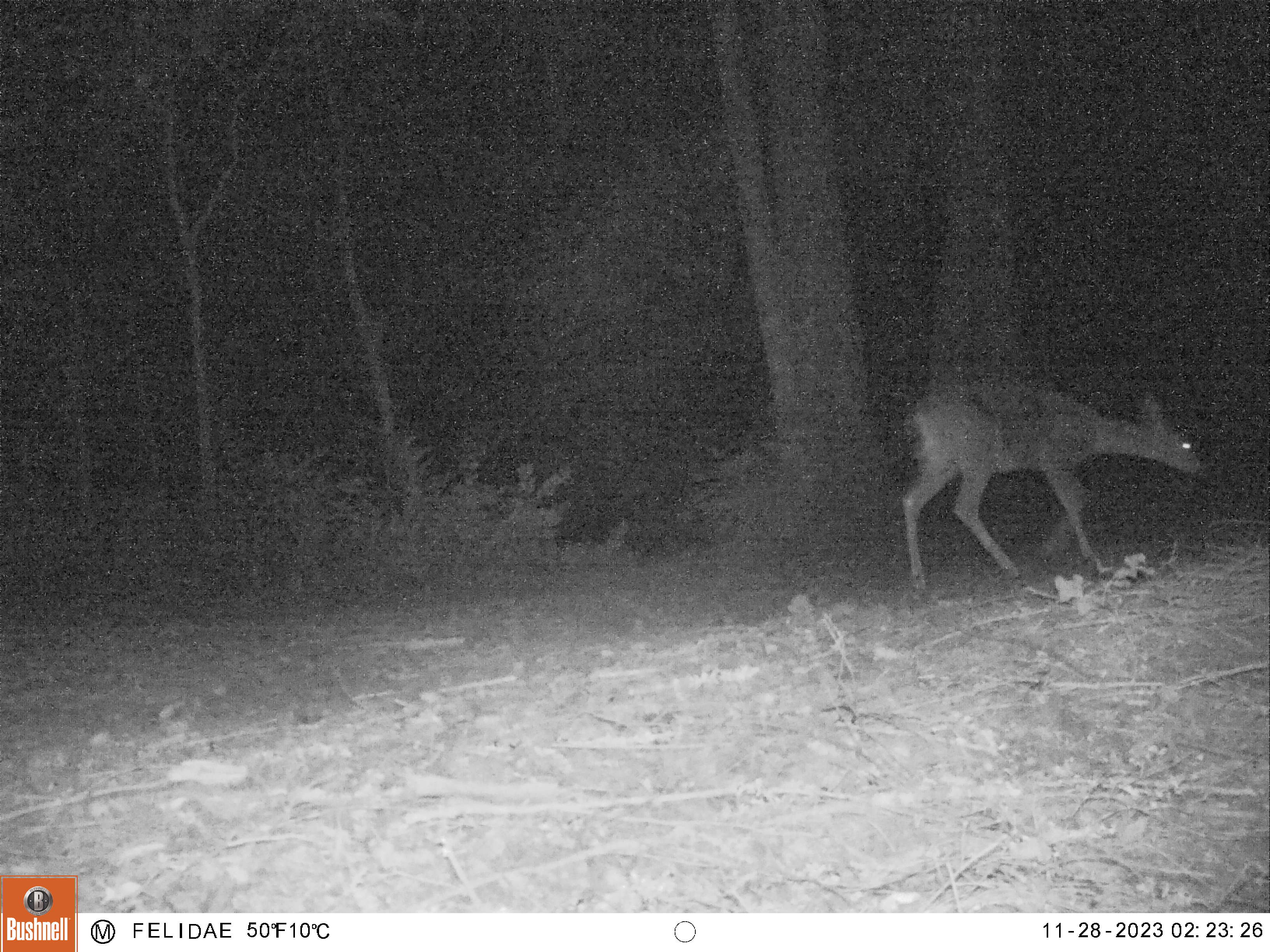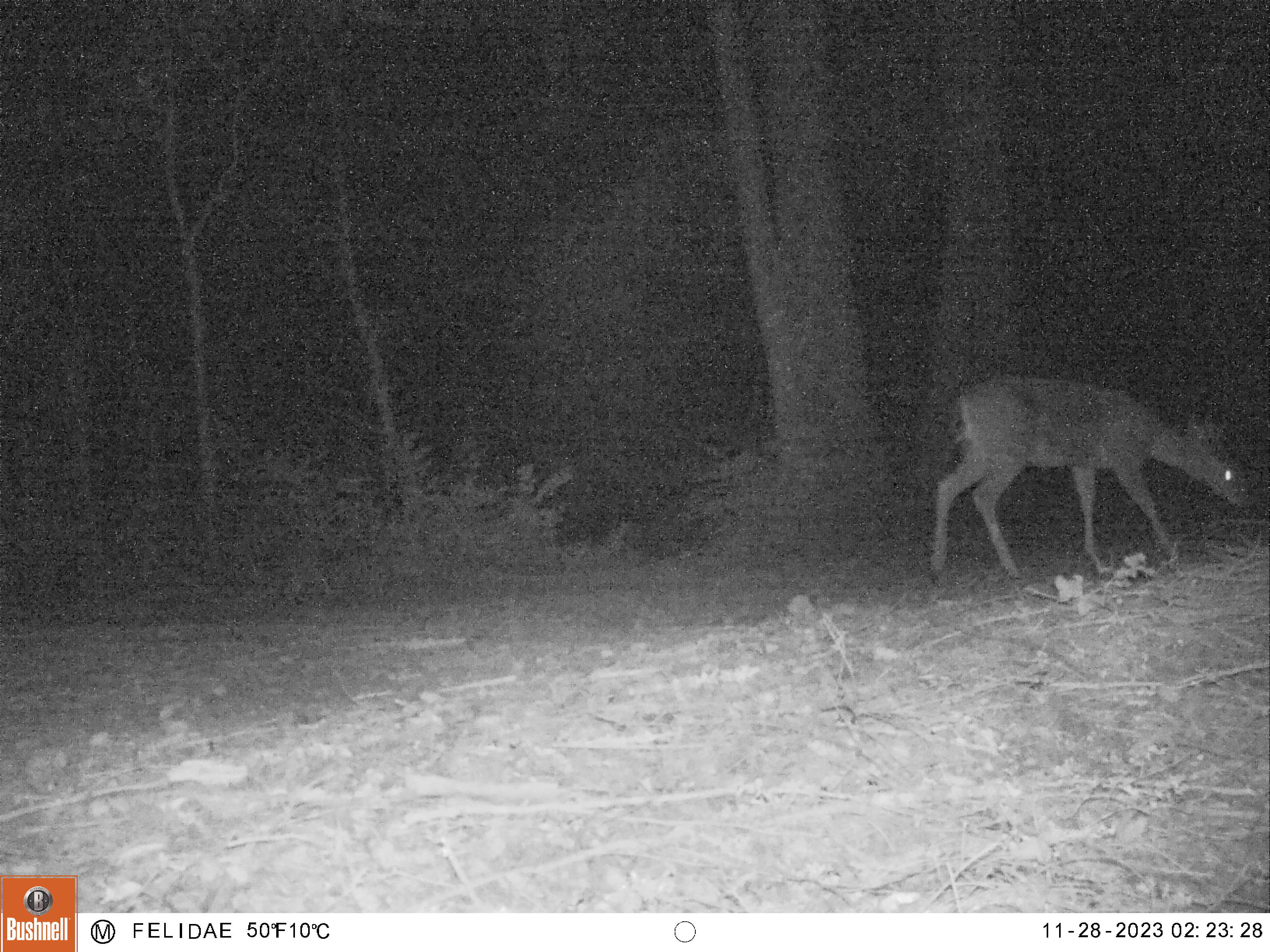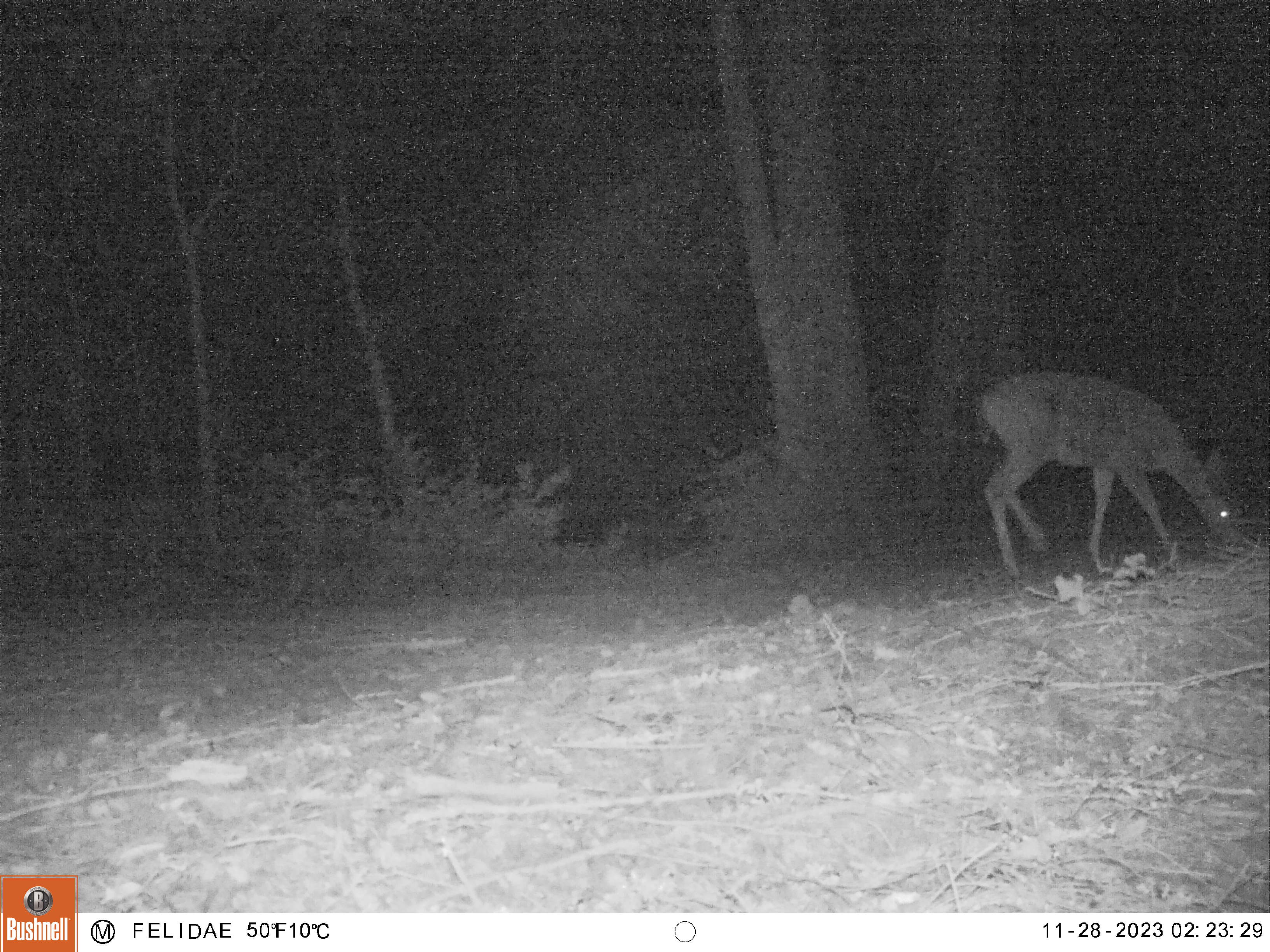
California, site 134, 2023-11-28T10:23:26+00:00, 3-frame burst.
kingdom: Animalia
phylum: Chordata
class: Mammalia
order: Artiodactyla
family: Cervidae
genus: Odocoileus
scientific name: Odocoileus hemionus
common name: mule deer